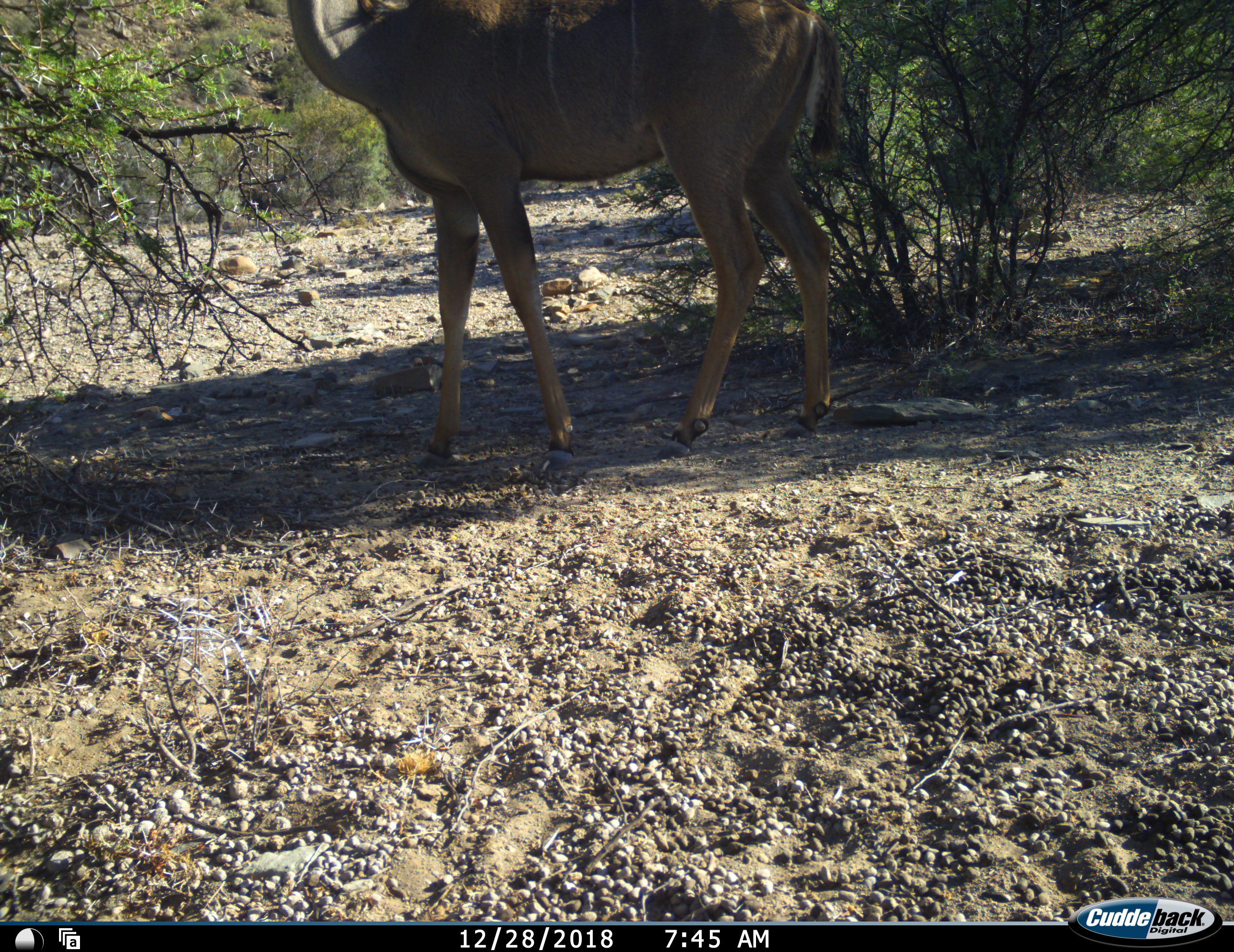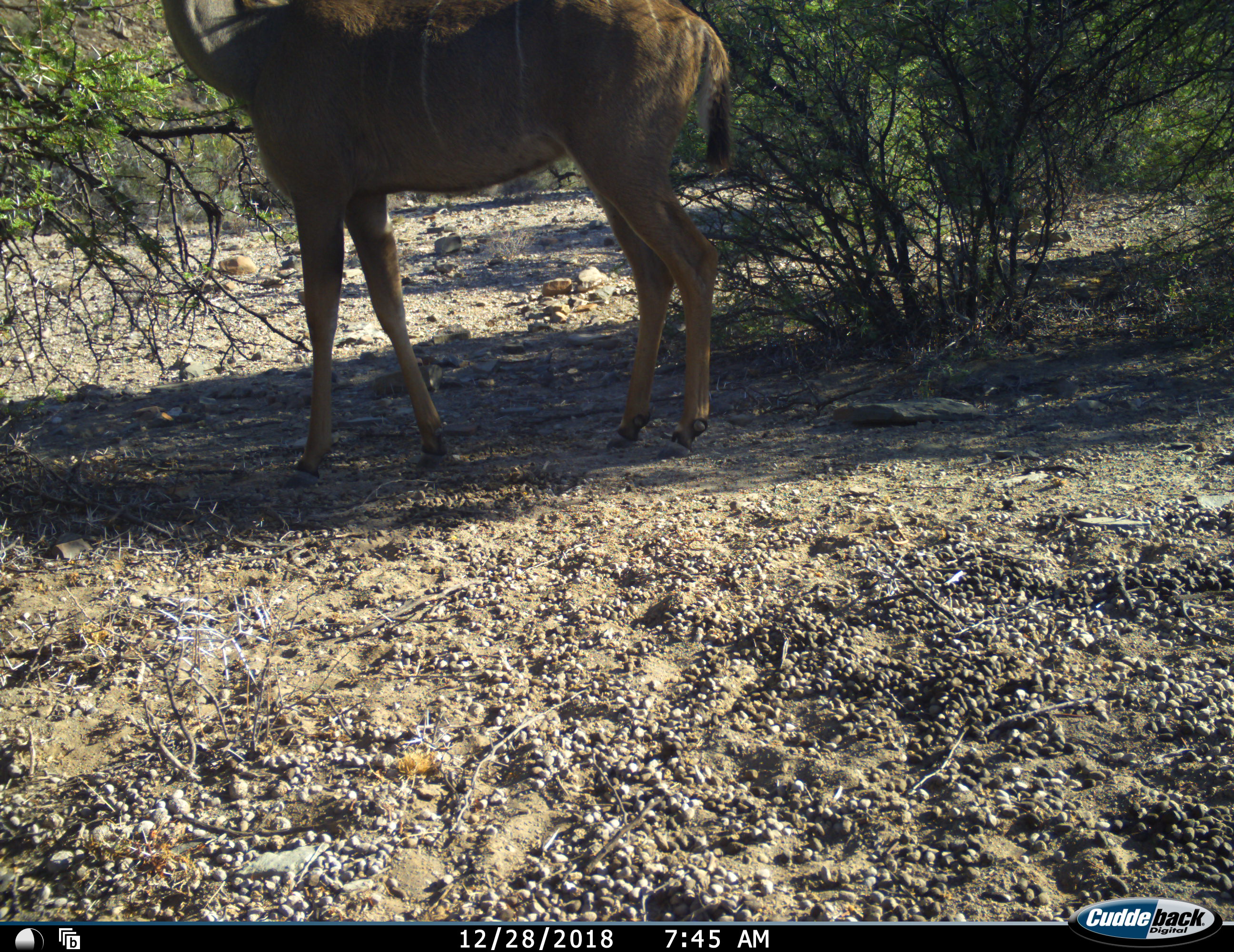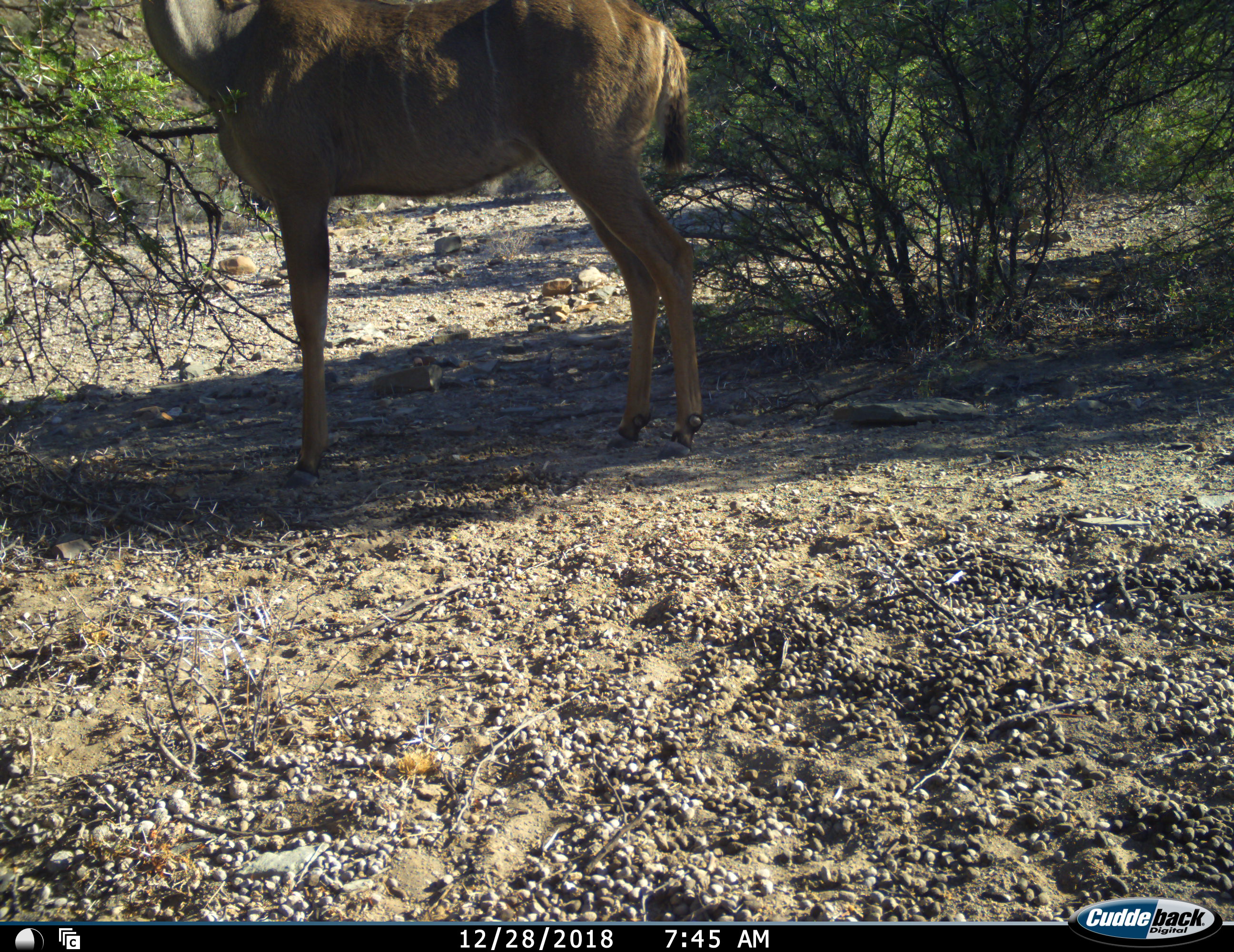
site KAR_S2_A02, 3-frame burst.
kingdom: Animalia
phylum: Chordata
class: Mammalia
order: Artiodactyla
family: Bovidae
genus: Tragelaphus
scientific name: Tragelaphus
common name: kudu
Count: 1.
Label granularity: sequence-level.